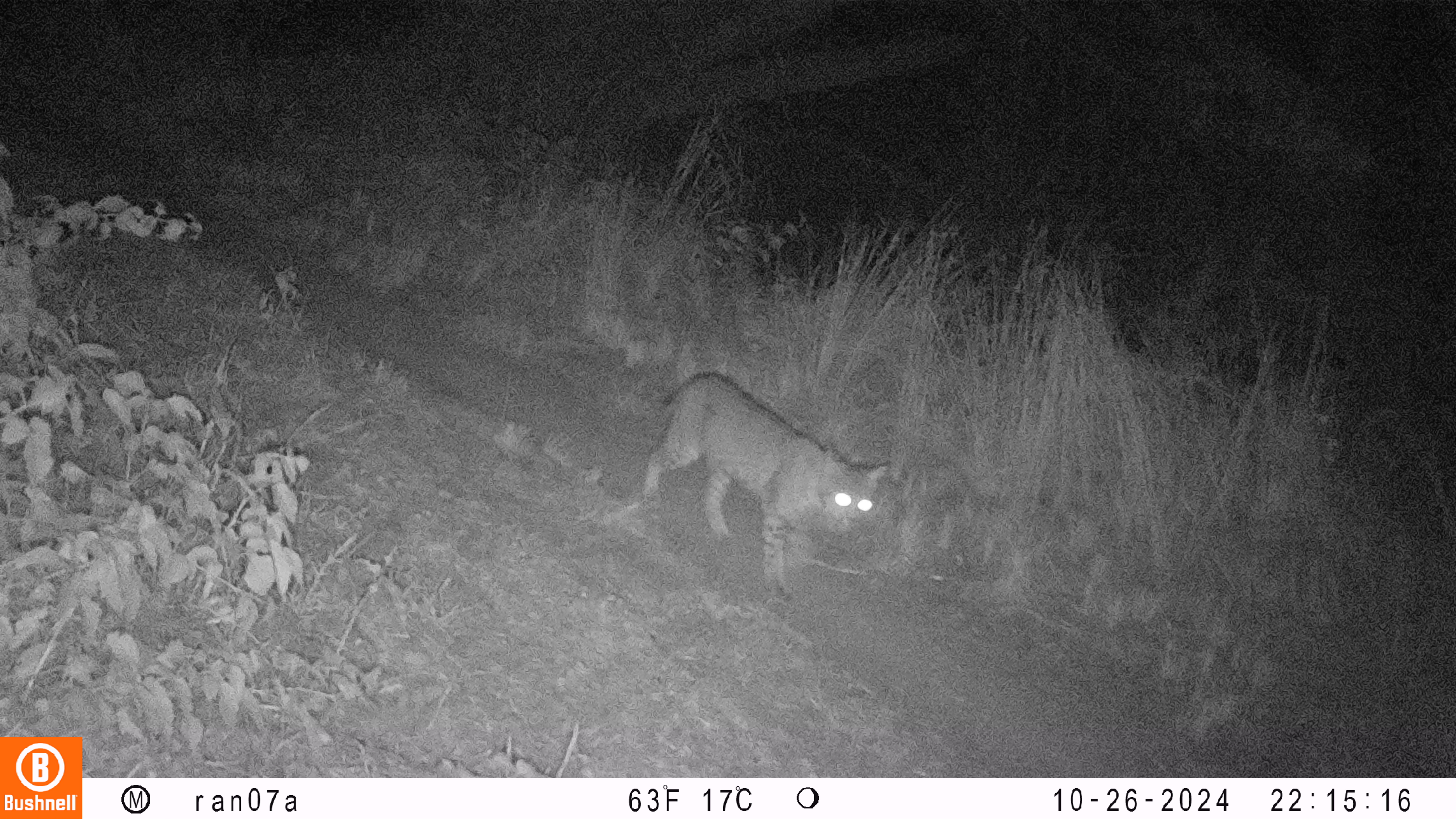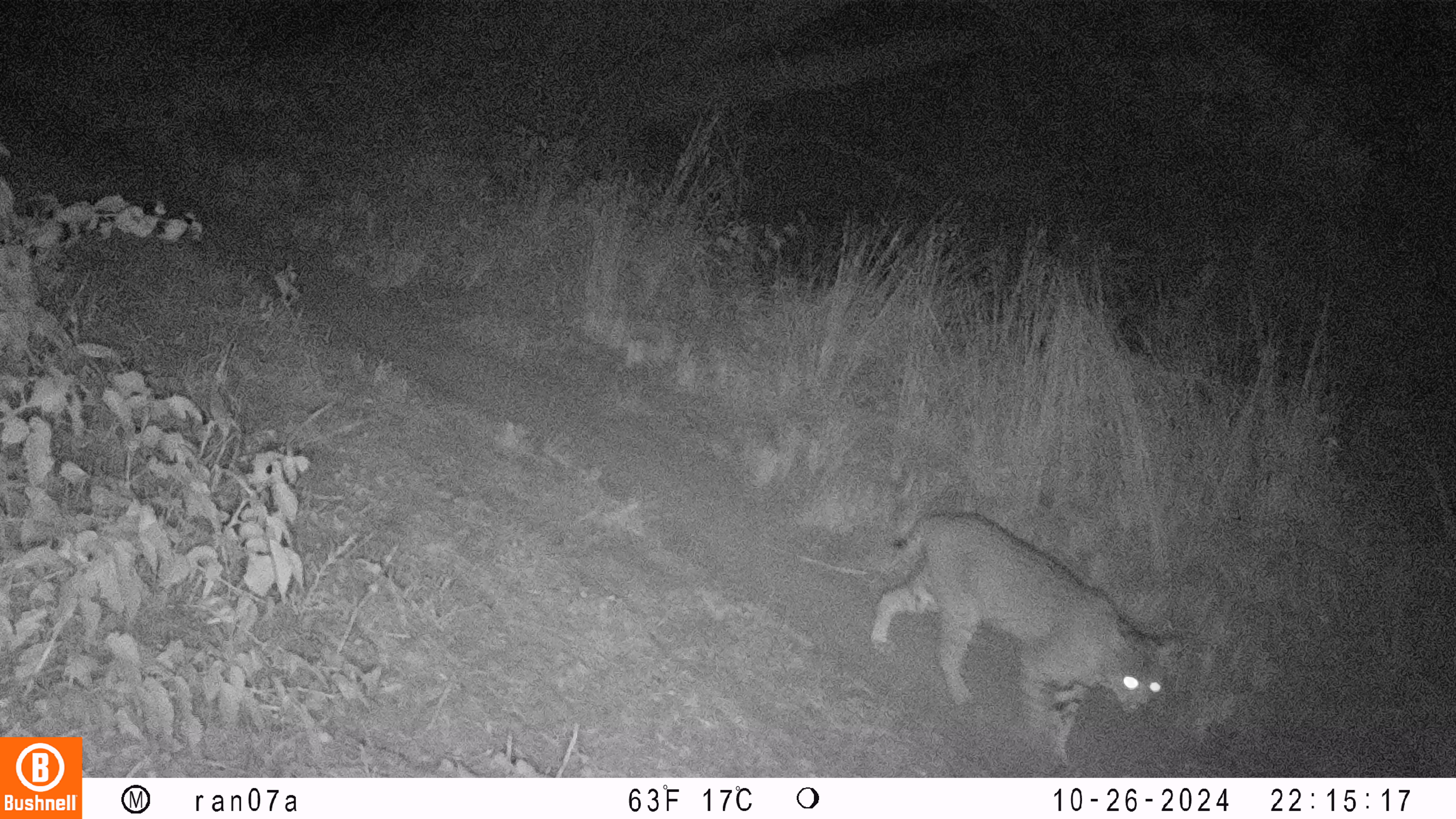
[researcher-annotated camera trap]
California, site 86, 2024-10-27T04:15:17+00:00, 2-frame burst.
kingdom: Animalia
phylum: Chordata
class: Mammalia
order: Carnivora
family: Felidae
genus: Lynx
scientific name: Lynx rufus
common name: bobcat